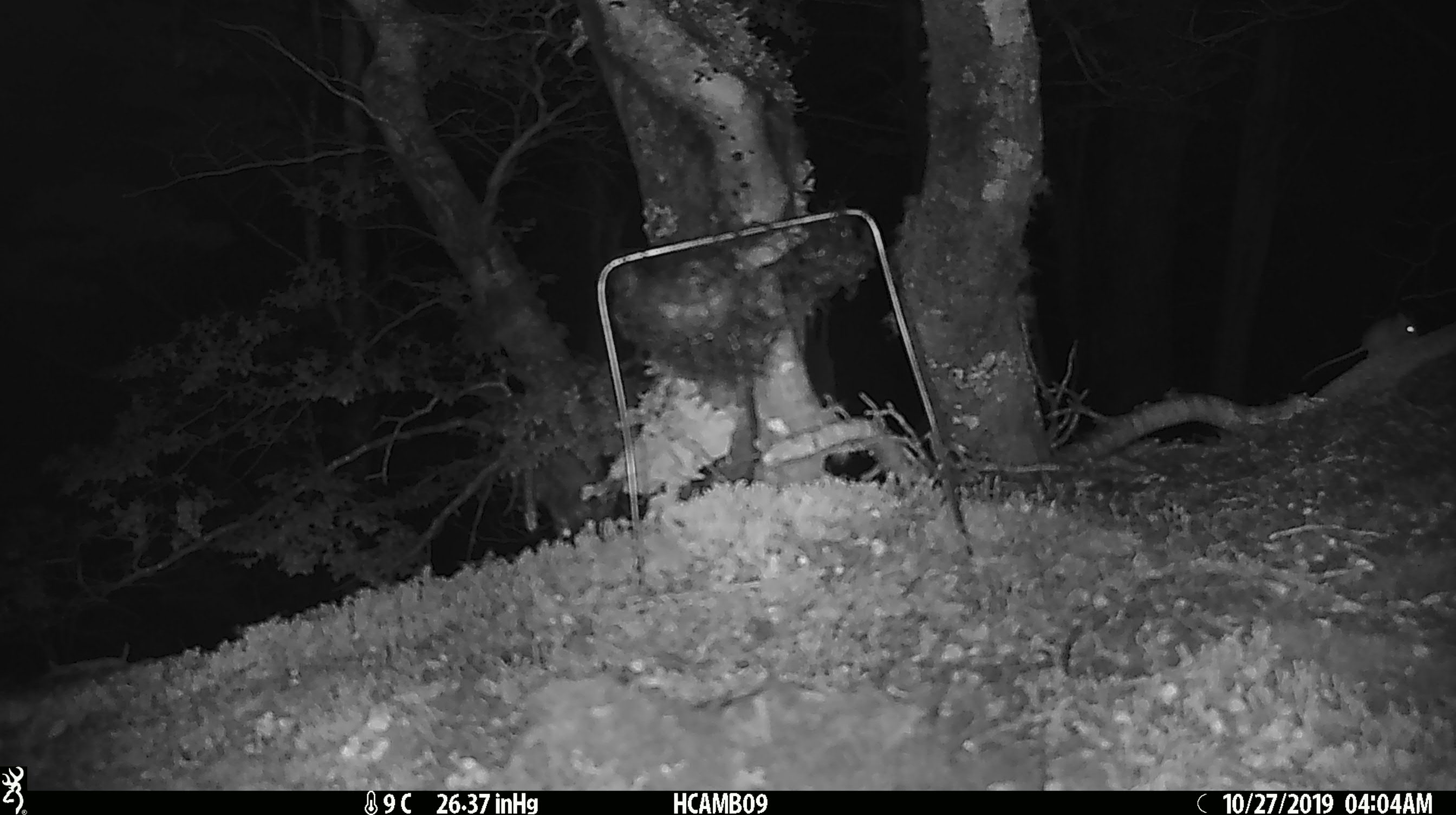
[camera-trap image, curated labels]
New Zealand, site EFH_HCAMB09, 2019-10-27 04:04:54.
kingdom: Animalia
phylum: Chordata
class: Mammalia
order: Rodentia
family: Muridae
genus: Mus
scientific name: Mus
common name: mouse